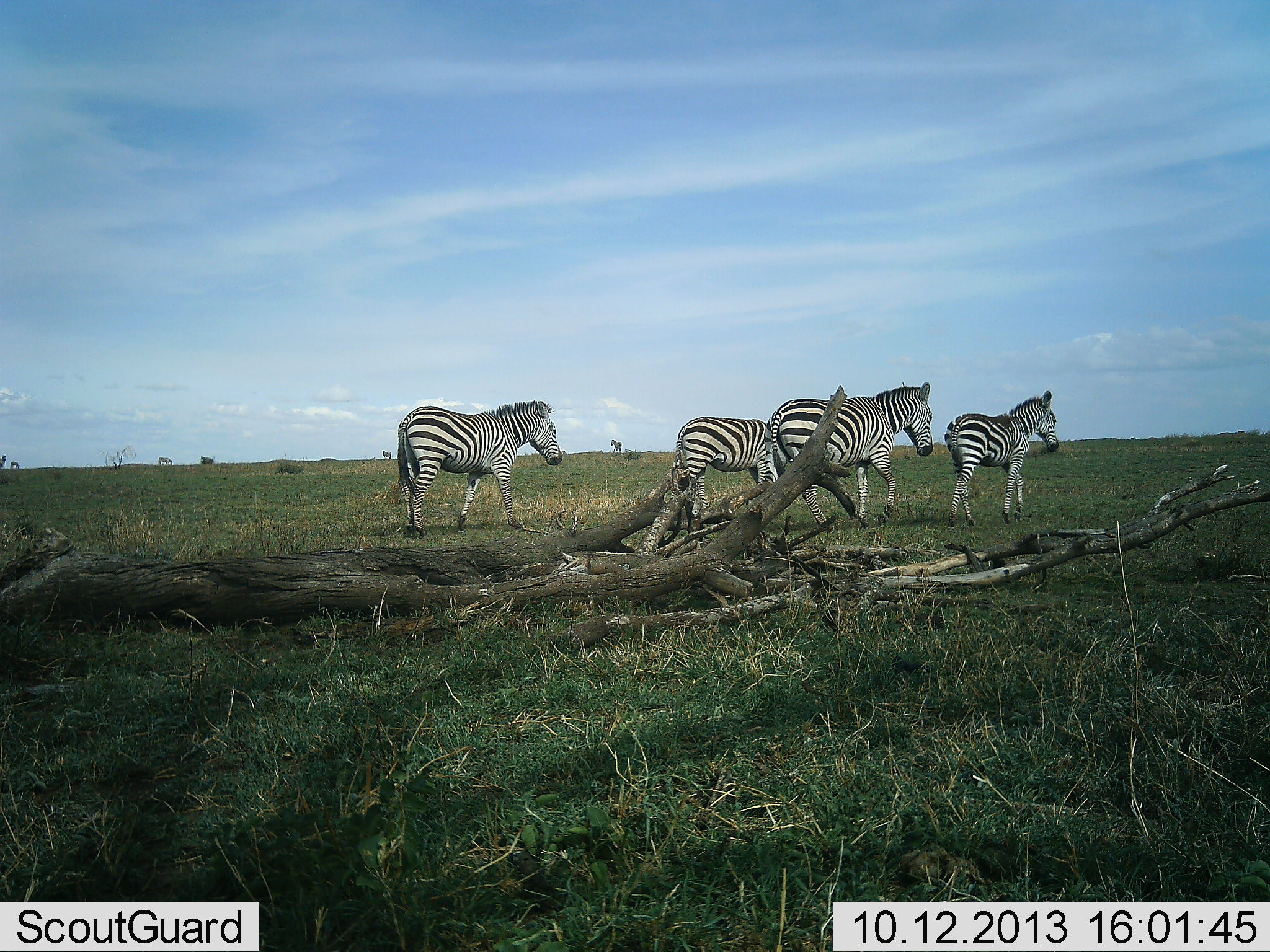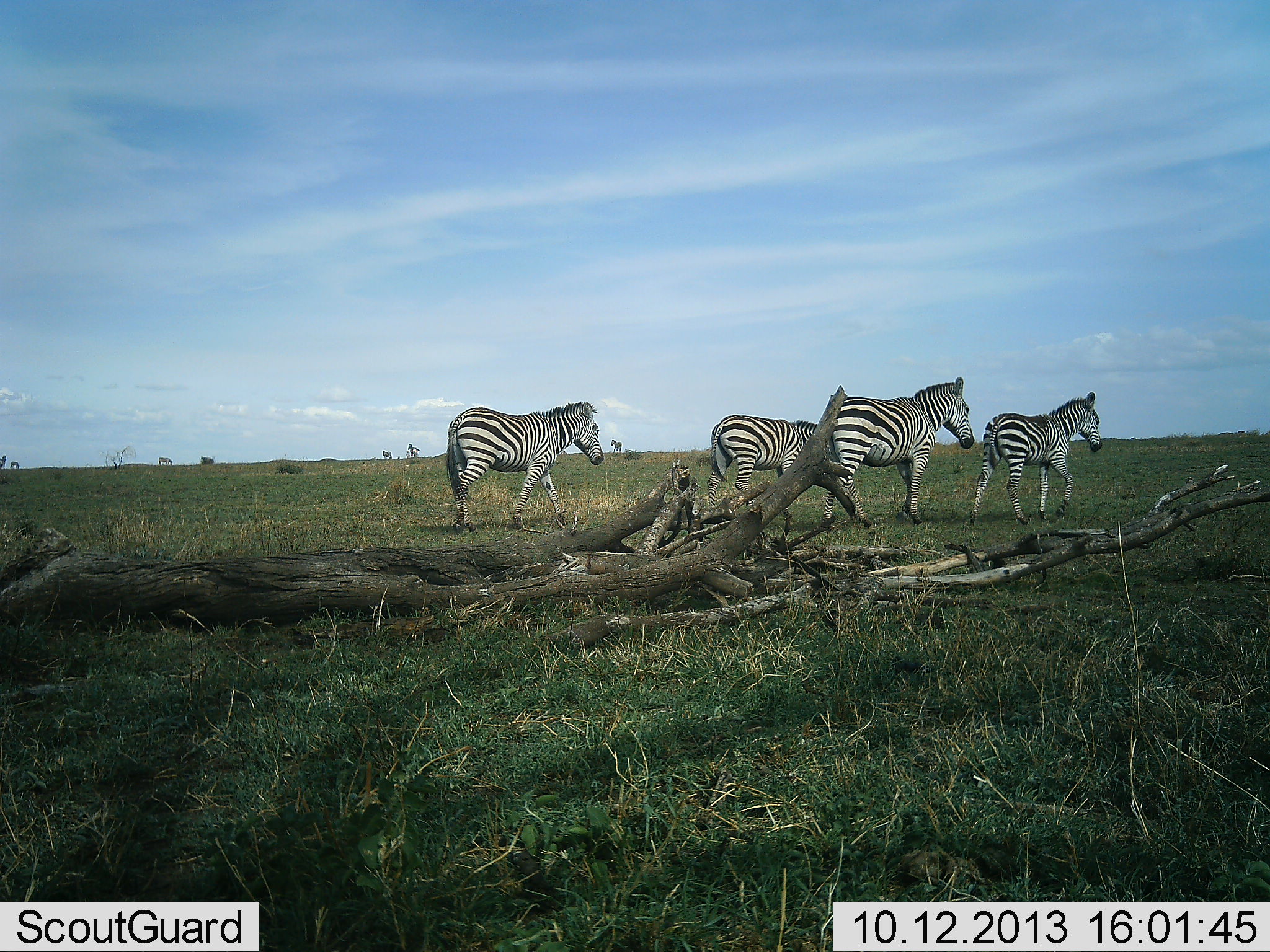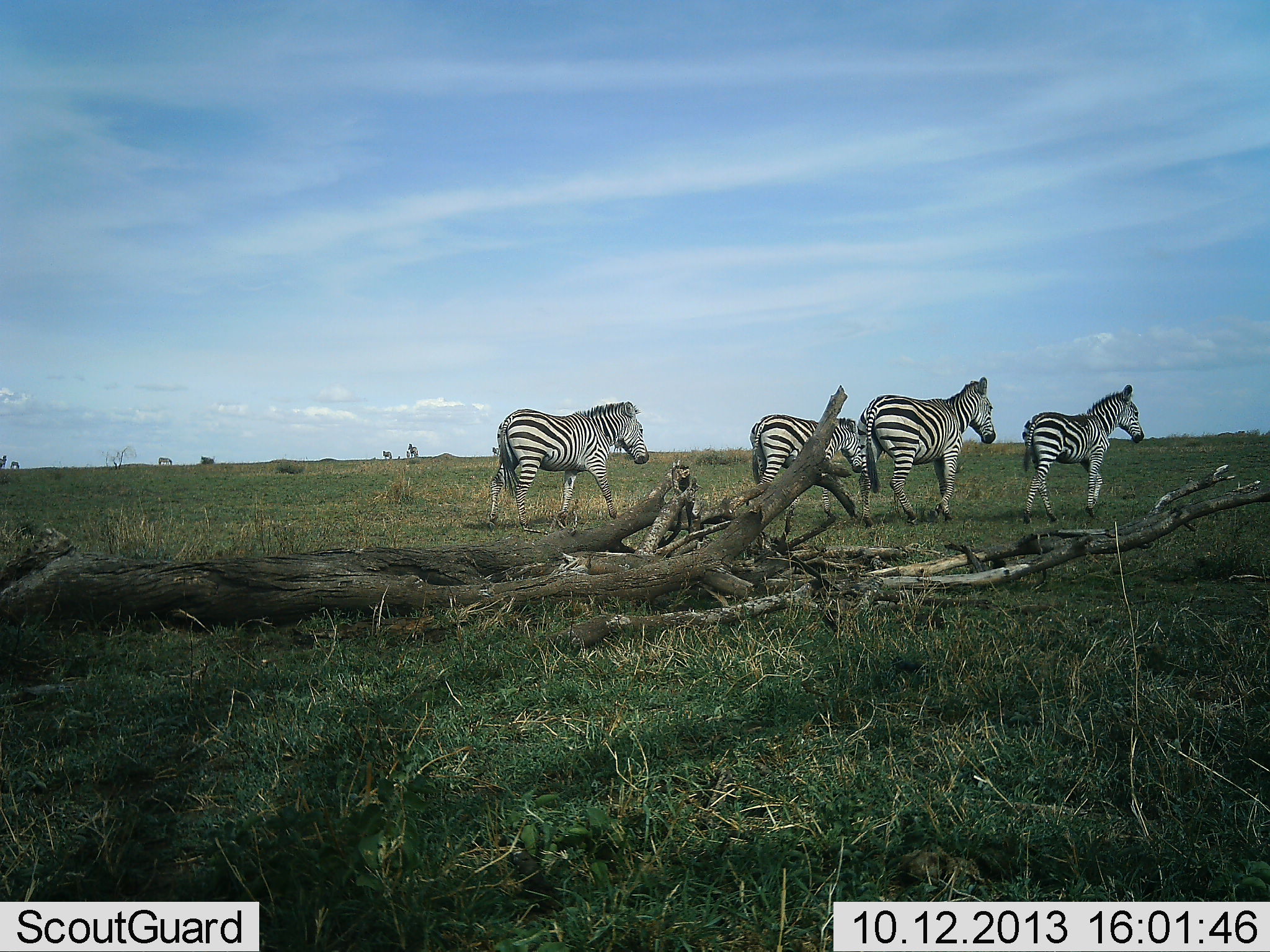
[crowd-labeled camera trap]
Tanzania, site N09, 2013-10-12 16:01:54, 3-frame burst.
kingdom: Animalia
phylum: Chordata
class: Mammalia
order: Perissodactyla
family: Equidae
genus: Equus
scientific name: Equus quagga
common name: plains zebra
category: zebra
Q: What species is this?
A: Zebra (plains zebra) (Equus quagga).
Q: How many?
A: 4.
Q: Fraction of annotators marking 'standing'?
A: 20%.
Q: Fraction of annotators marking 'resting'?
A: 0%.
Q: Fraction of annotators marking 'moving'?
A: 96%.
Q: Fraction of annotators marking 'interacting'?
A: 4%.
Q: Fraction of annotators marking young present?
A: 8%.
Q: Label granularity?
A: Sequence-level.